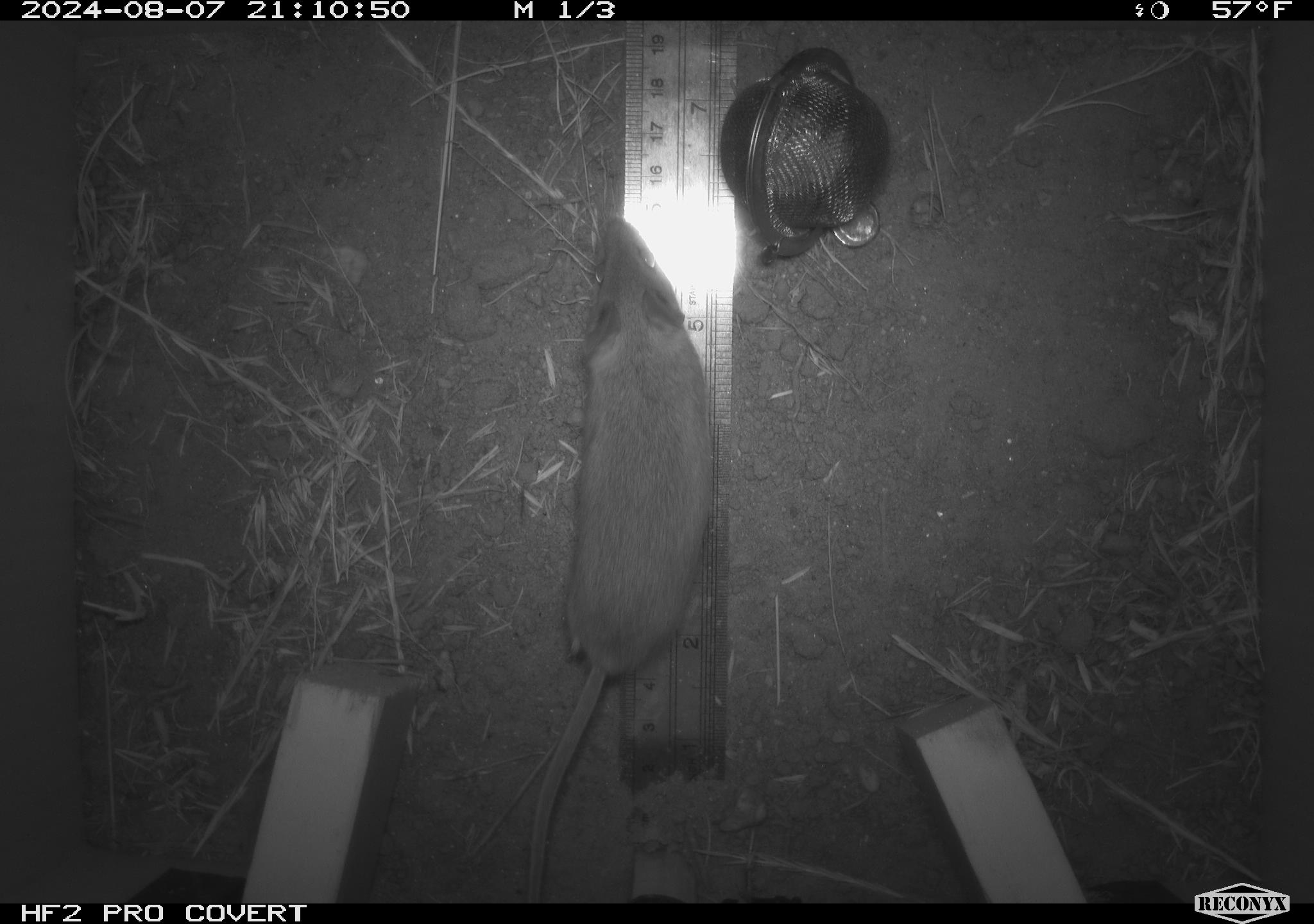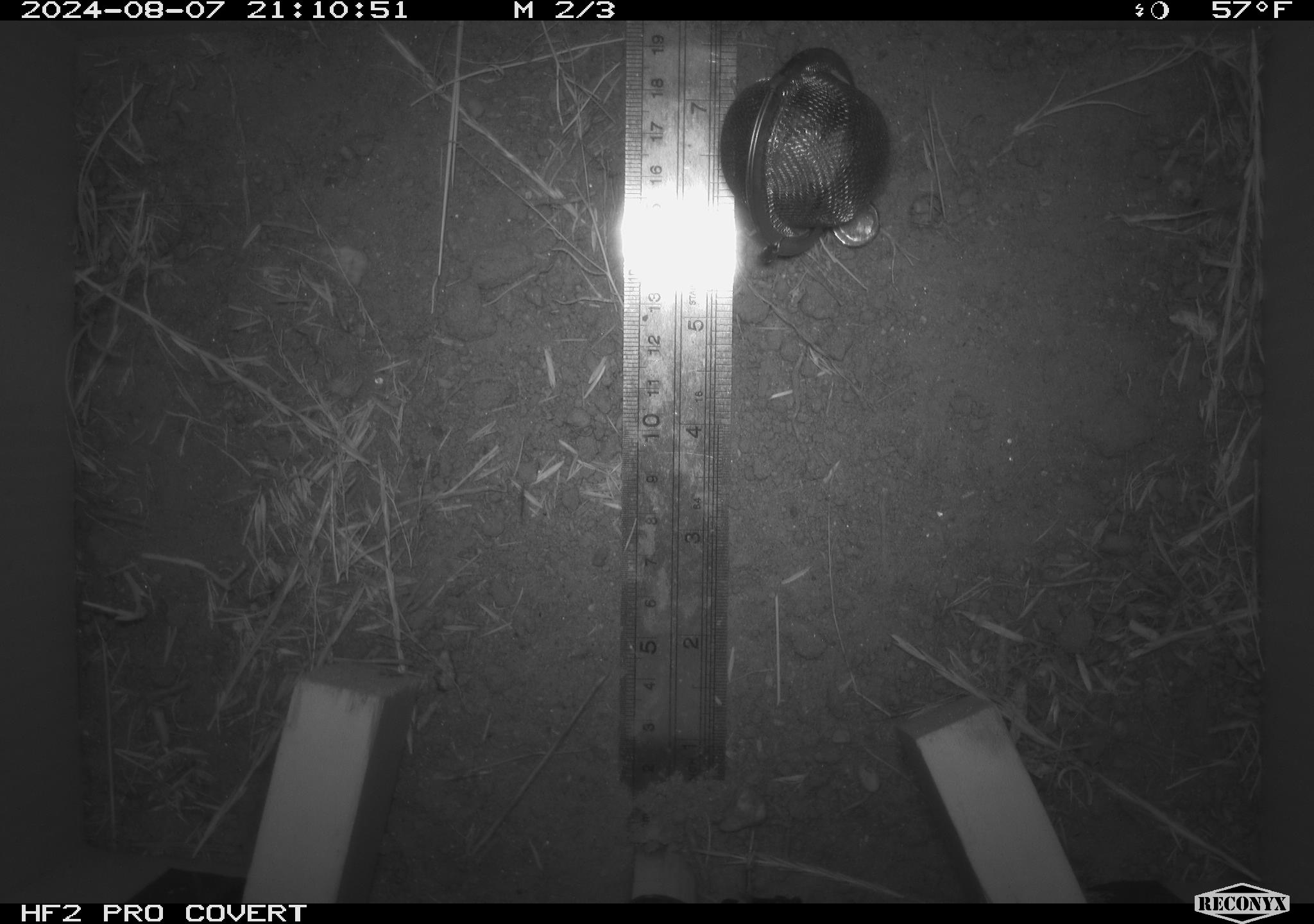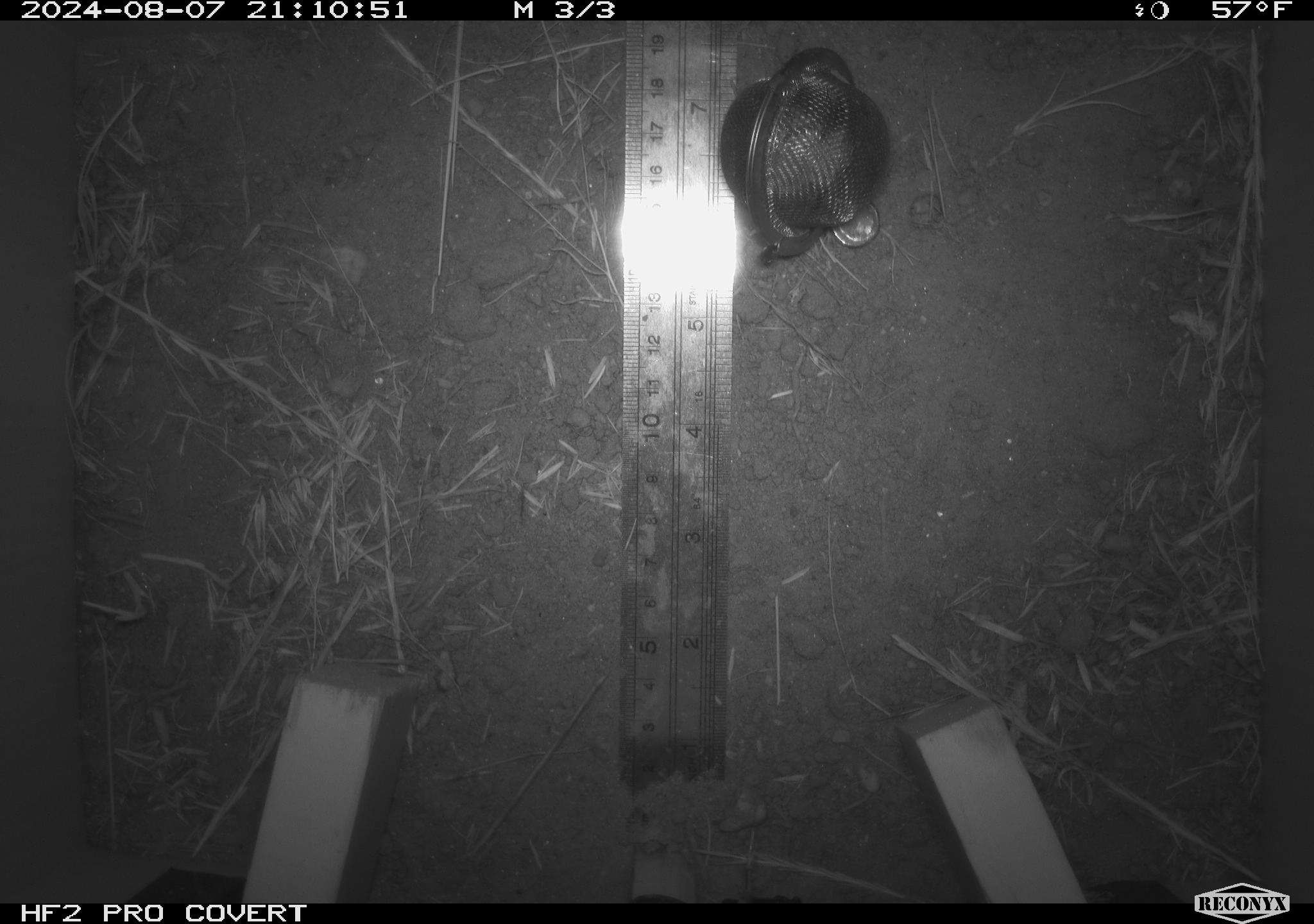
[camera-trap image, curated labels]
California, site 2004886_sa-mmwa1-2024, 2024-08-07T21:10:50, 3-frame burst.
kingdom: Animalia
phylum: Chordata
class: Mammalia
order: Rodentia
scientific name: Rodentia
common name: mouse species